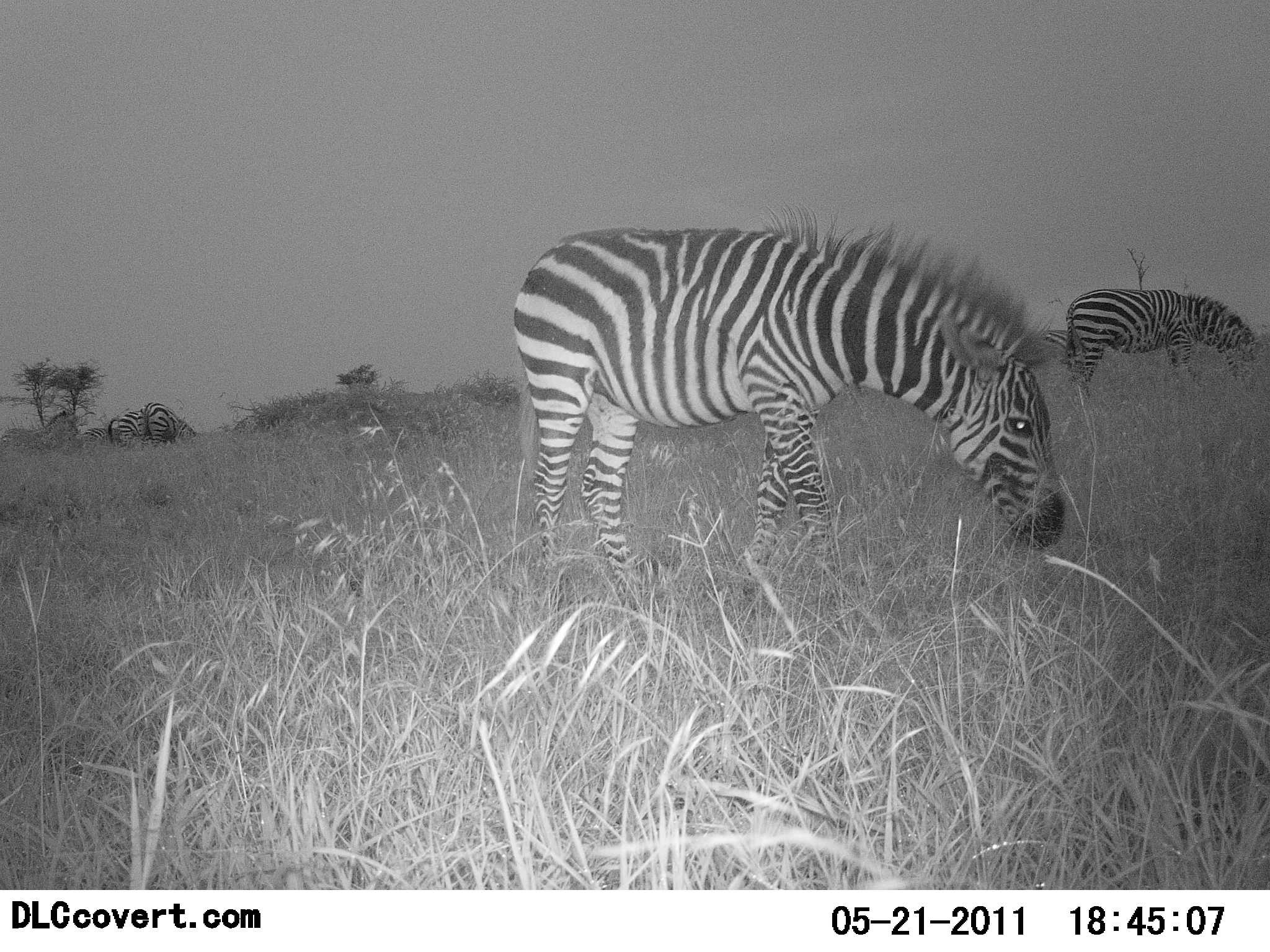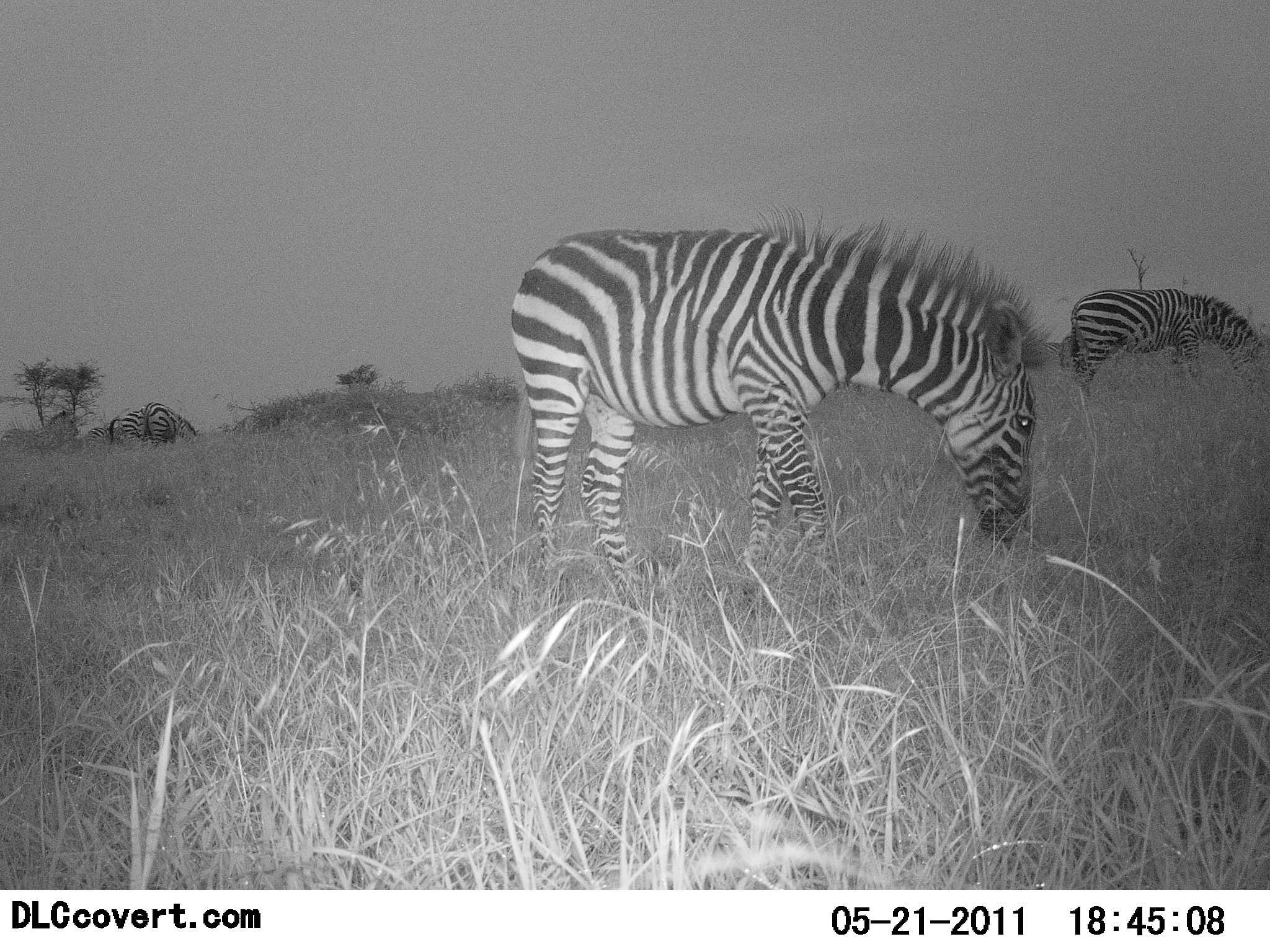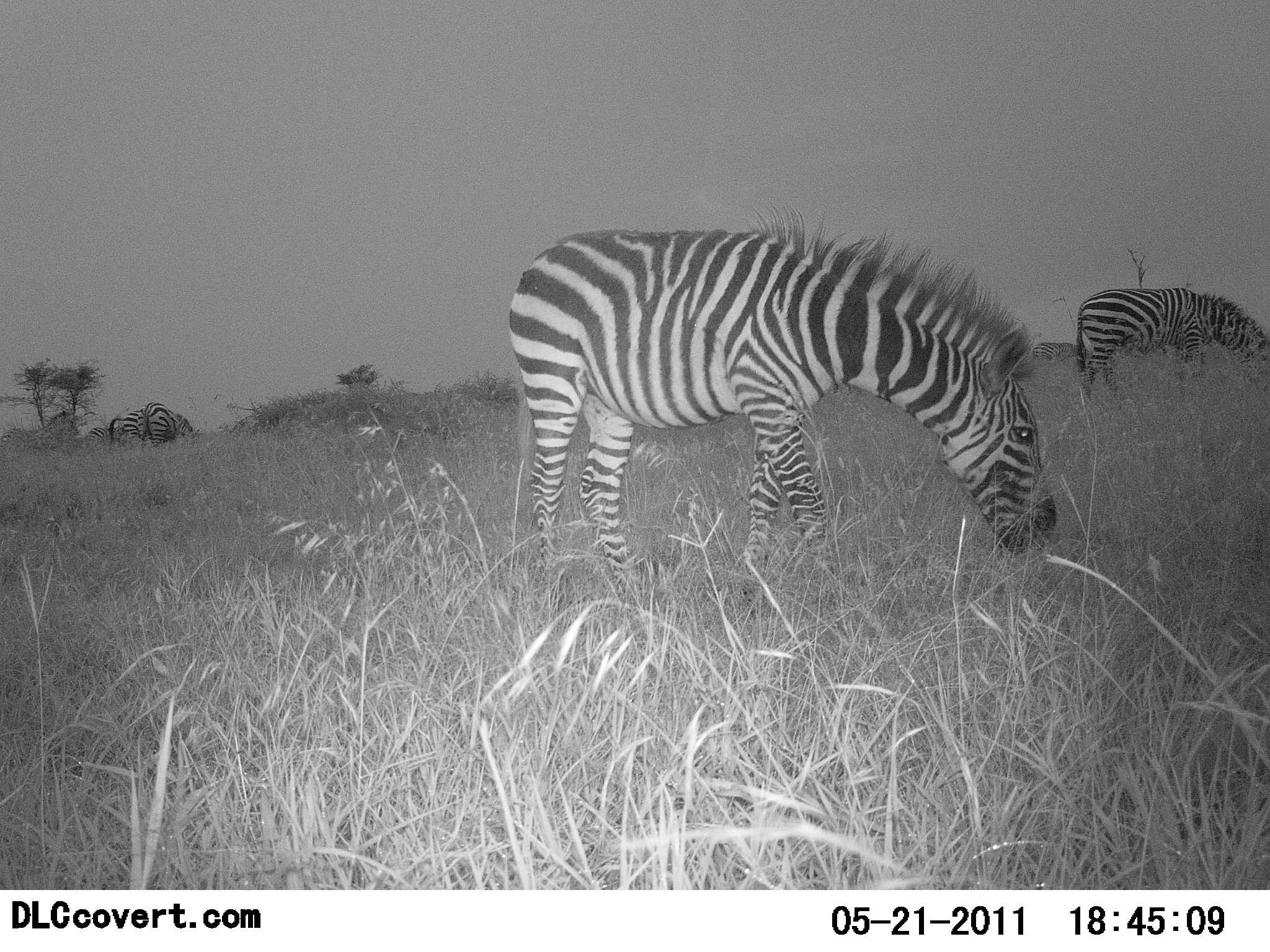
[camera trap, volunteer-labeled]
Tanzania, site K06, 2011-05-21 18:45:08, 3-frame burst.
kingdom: Animalia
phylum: Chordata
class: Mammalia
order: Perissodactyla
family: Equidae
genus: Equus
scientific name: Equus quagga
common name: plains zebra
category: zebra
Zebra (plains zebra) (Equus quagga), count 4. Behavior (volunteer vote fractions): standing 27%, resting 0%, moving 0%, interacting 0%. Young present (vote fraction): 0%. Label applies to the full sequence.